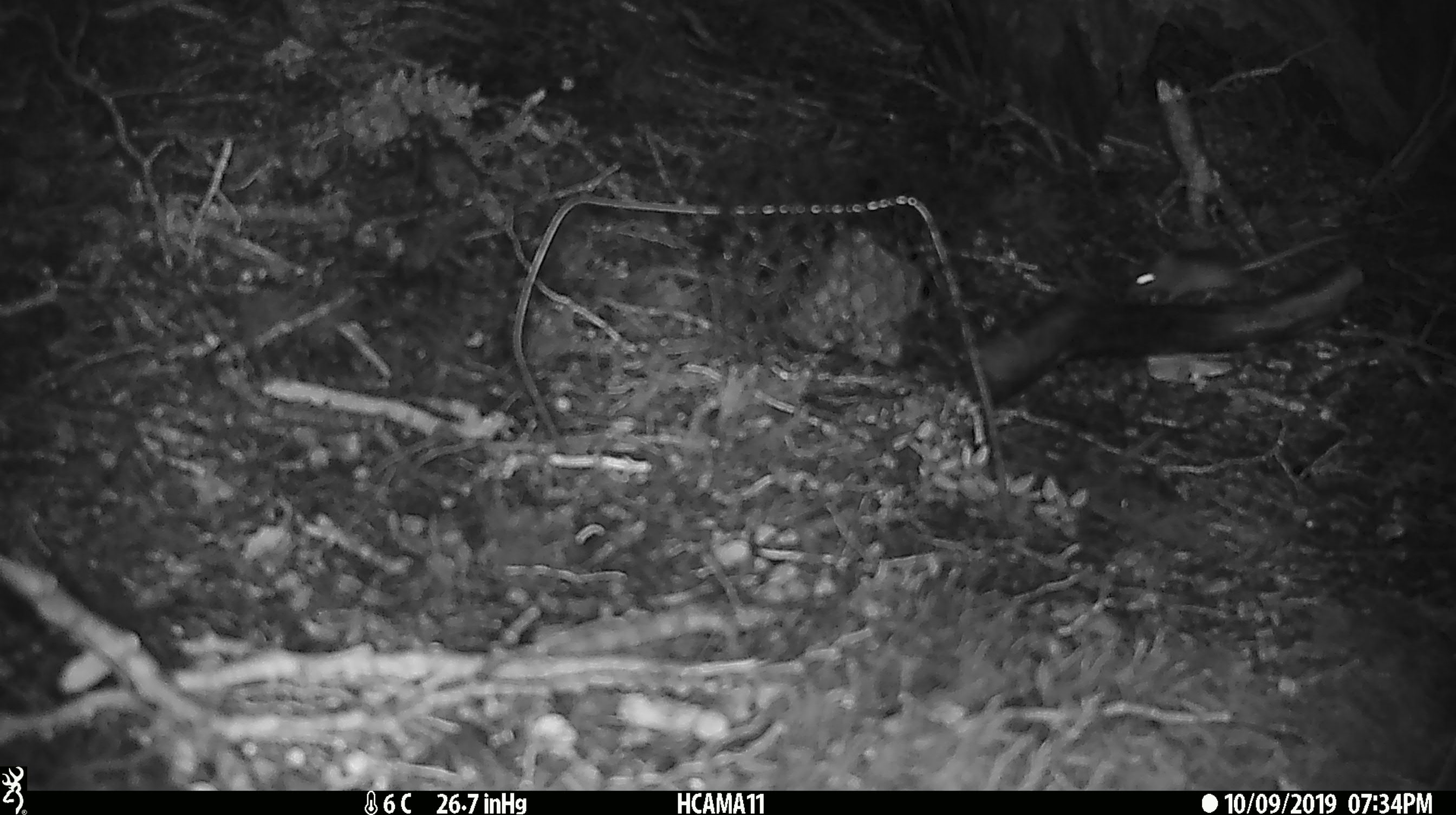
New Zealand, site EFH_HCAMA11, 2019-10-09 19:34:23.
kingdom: Animalia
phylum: Chordata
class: Mammalia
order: Rodentia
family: Muridae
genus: Mus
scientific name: Mus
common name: mouse